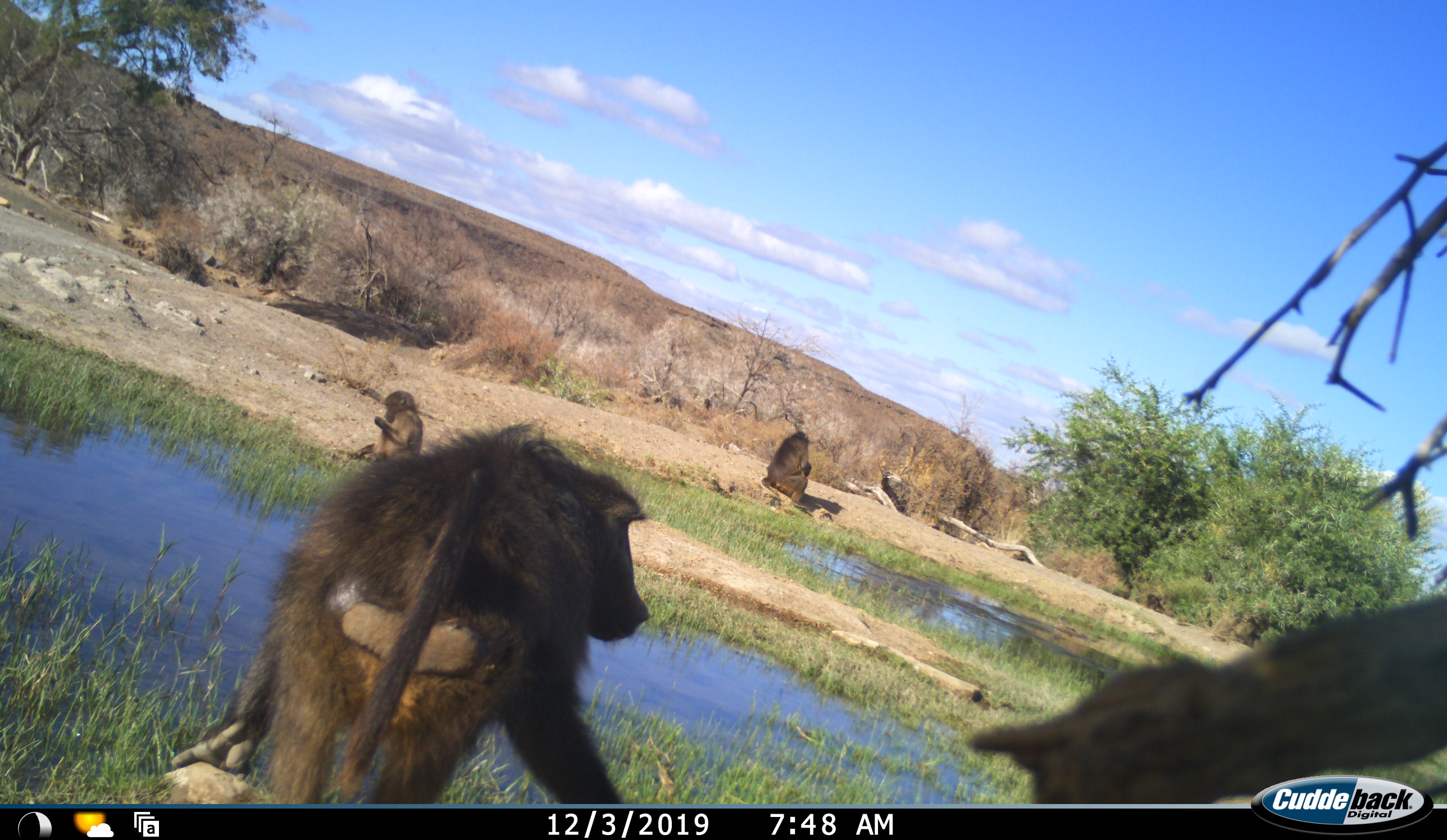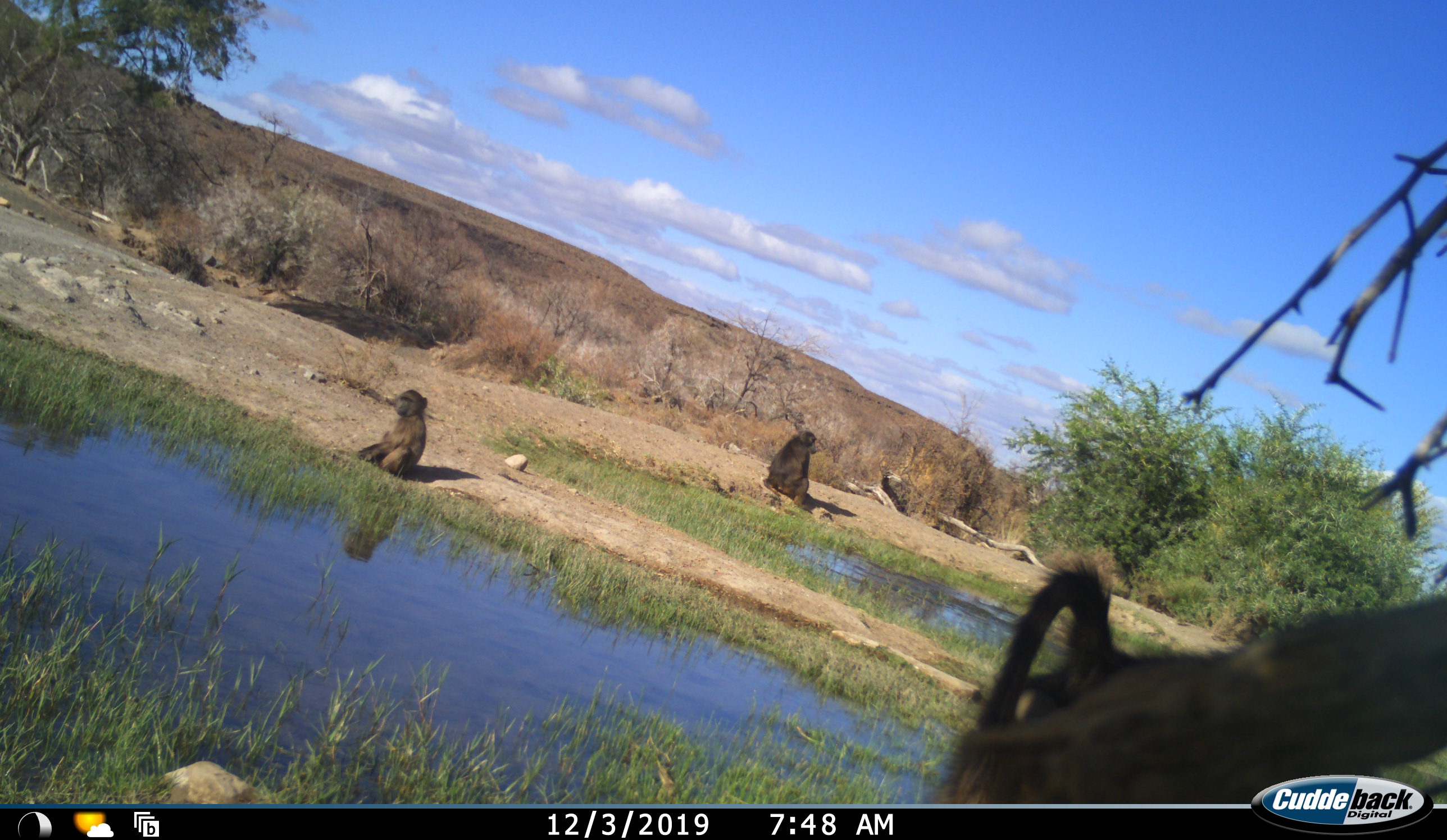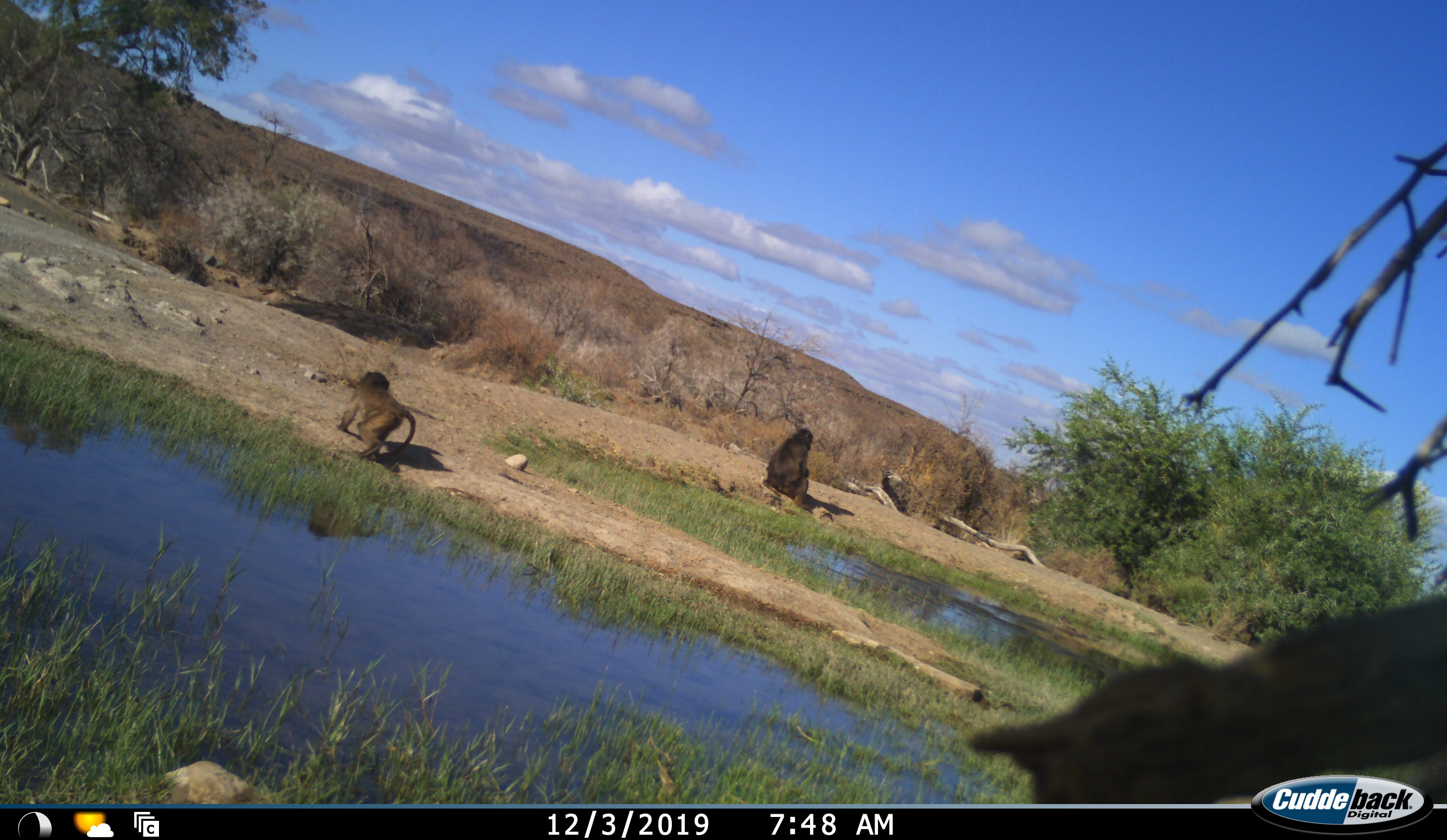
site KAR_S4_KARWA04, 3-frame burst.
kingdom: Animalia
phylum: Chordata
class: Mammalia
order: Primates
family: Cercopithecidae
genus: Papio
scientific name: Papio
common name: baboon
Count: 3.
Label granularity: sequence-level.